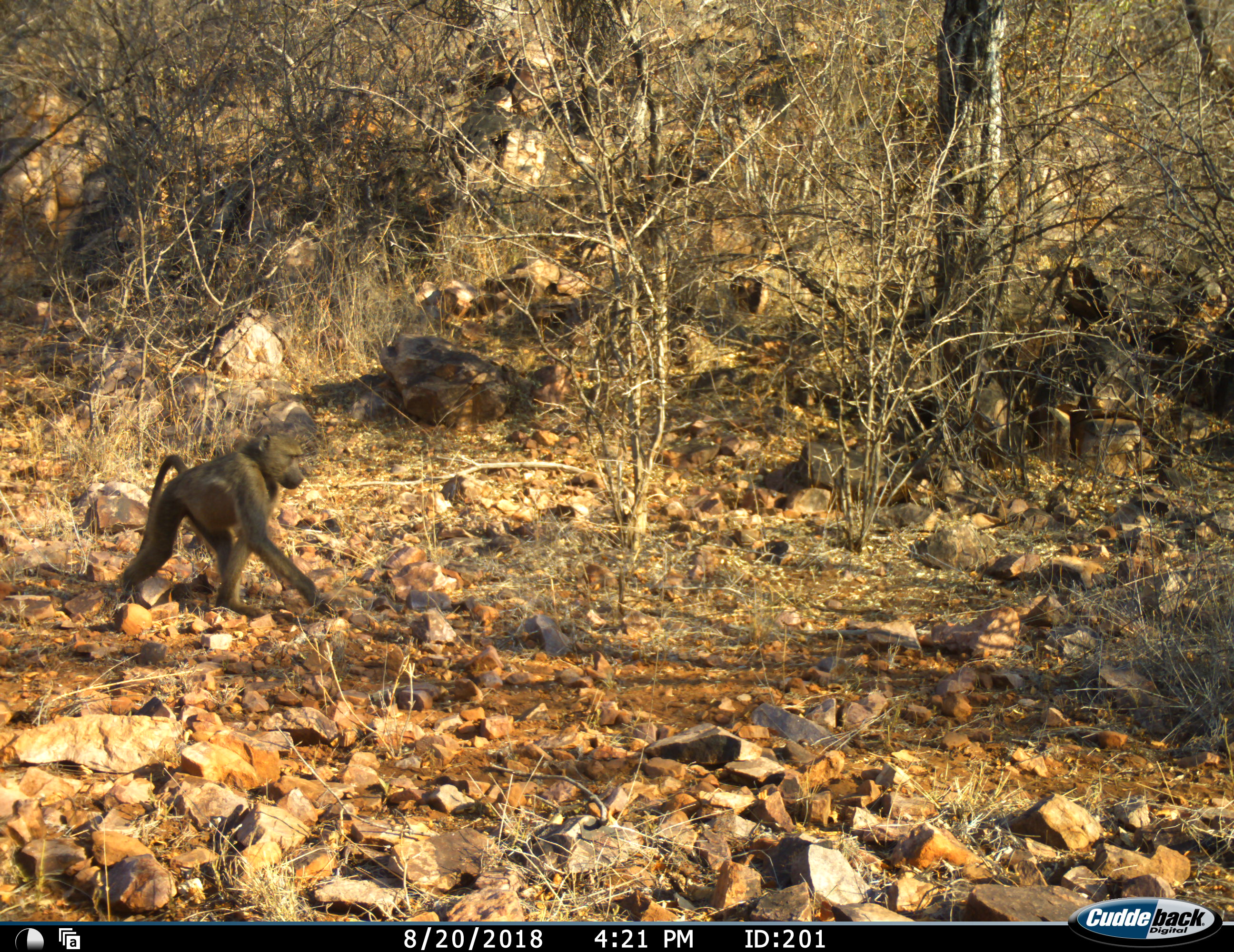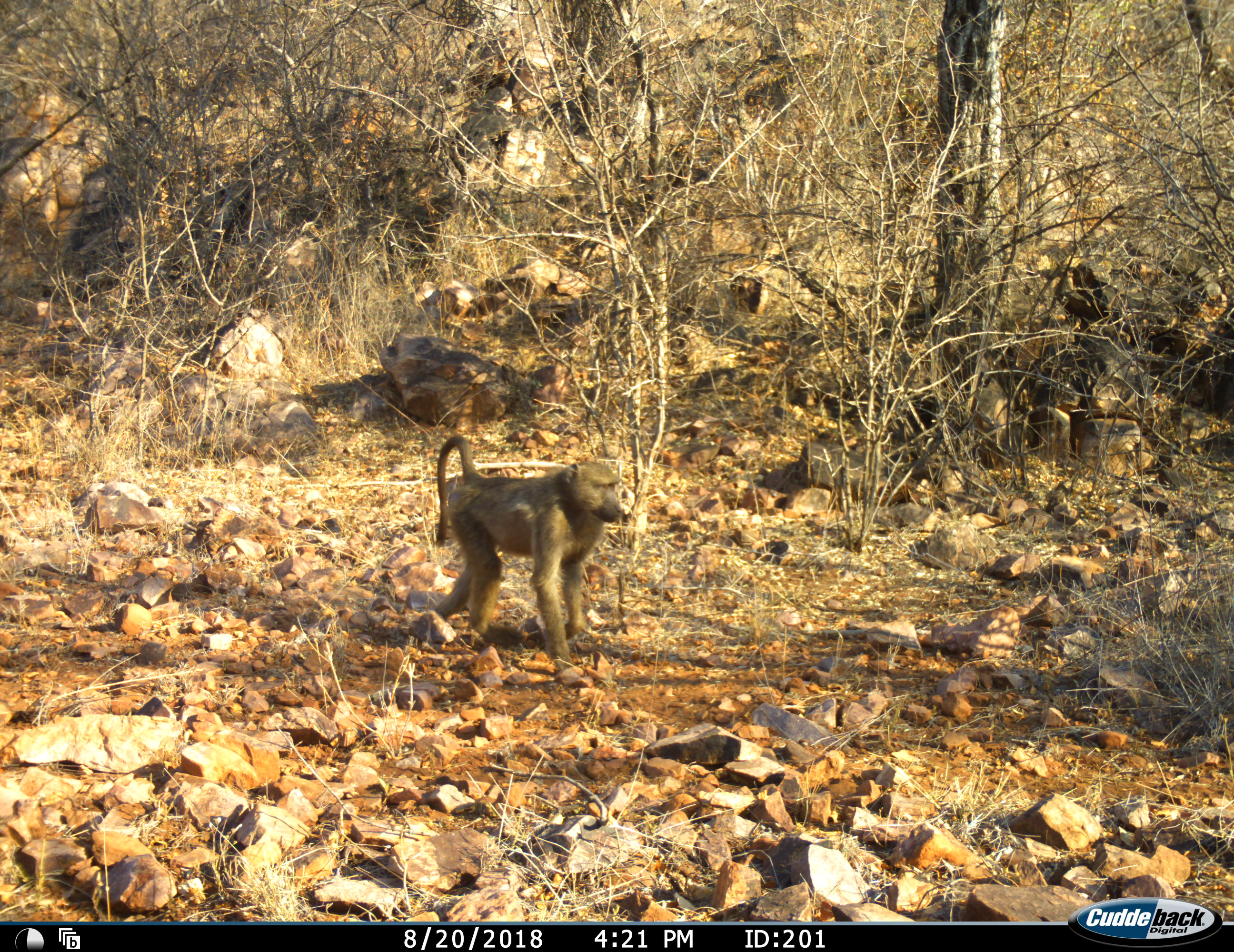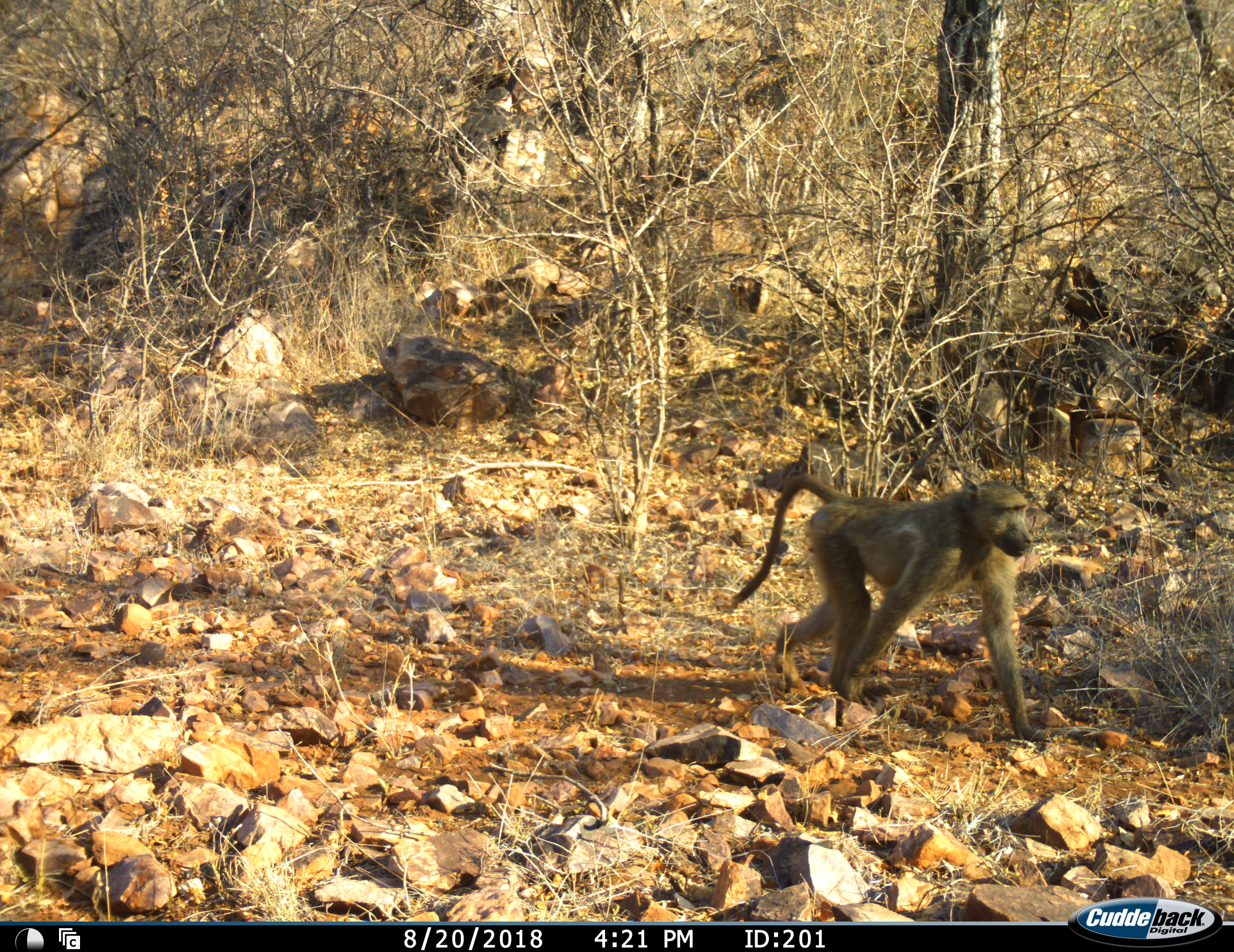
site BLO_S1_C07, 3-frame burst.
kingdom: Animalia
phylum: Chordata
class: Mammalia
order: Primates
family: Cercopithecidae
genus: Papio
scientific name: Papio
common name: baboon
Baboon (Papio), count 1. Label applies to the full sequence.